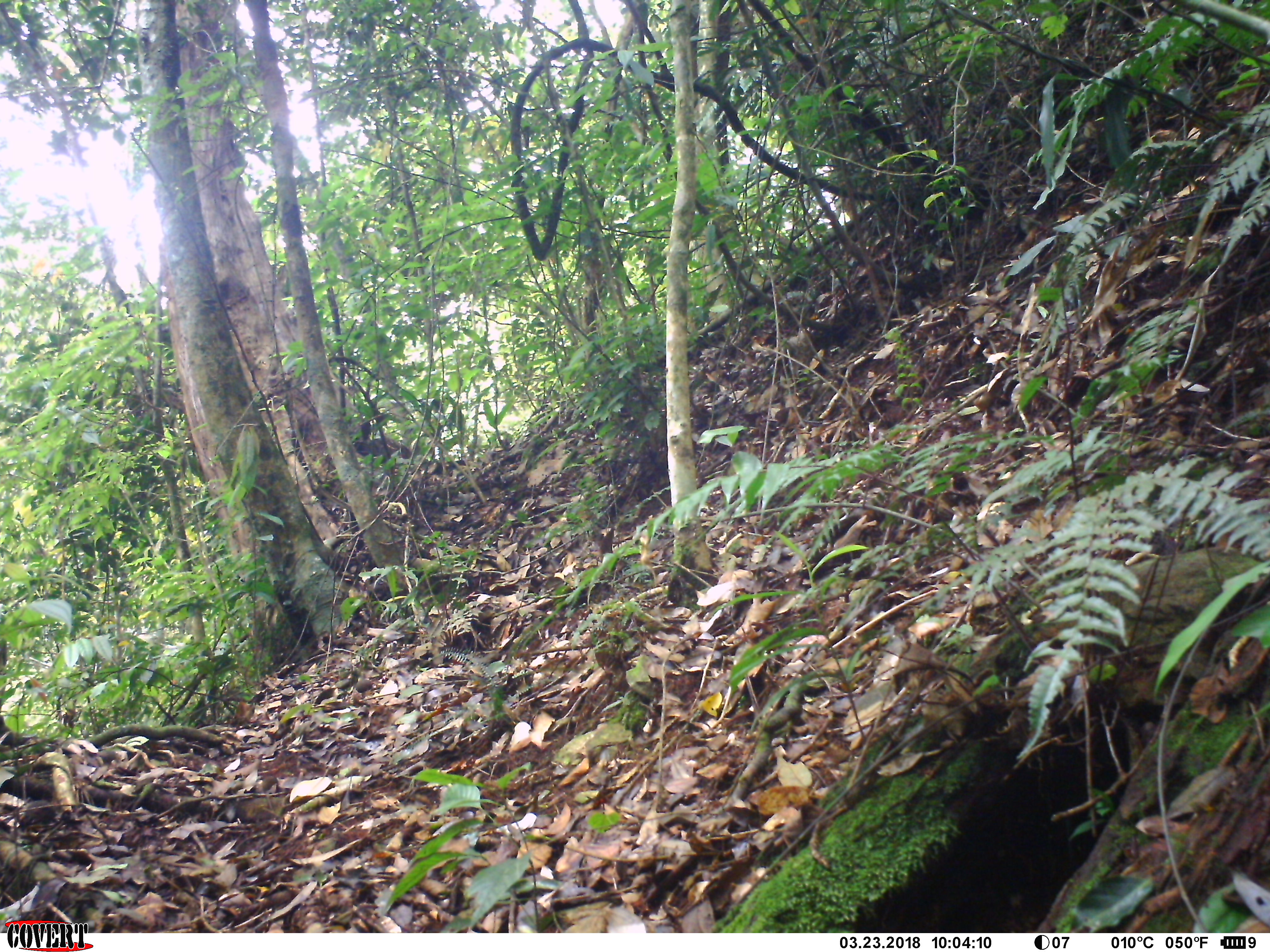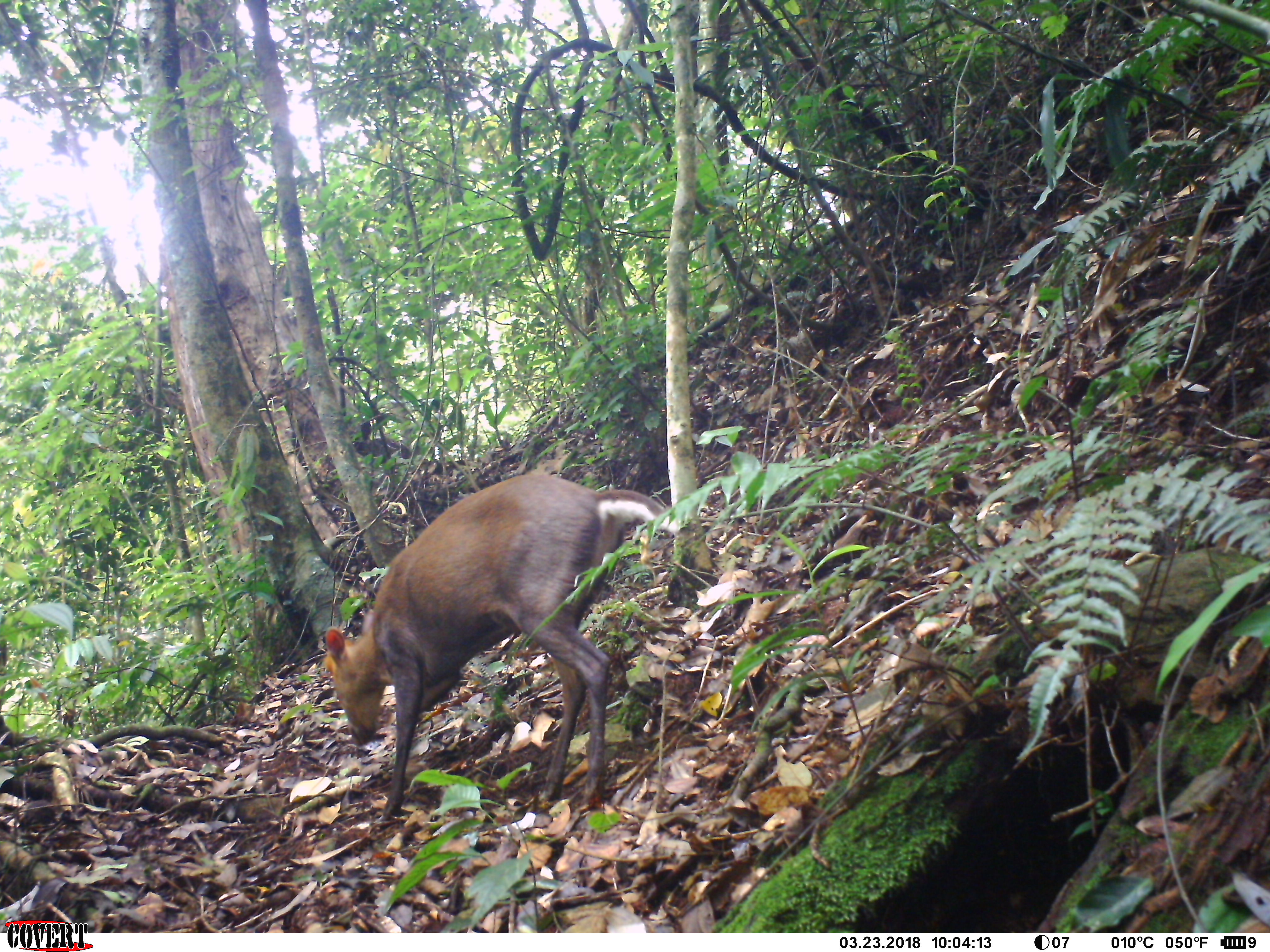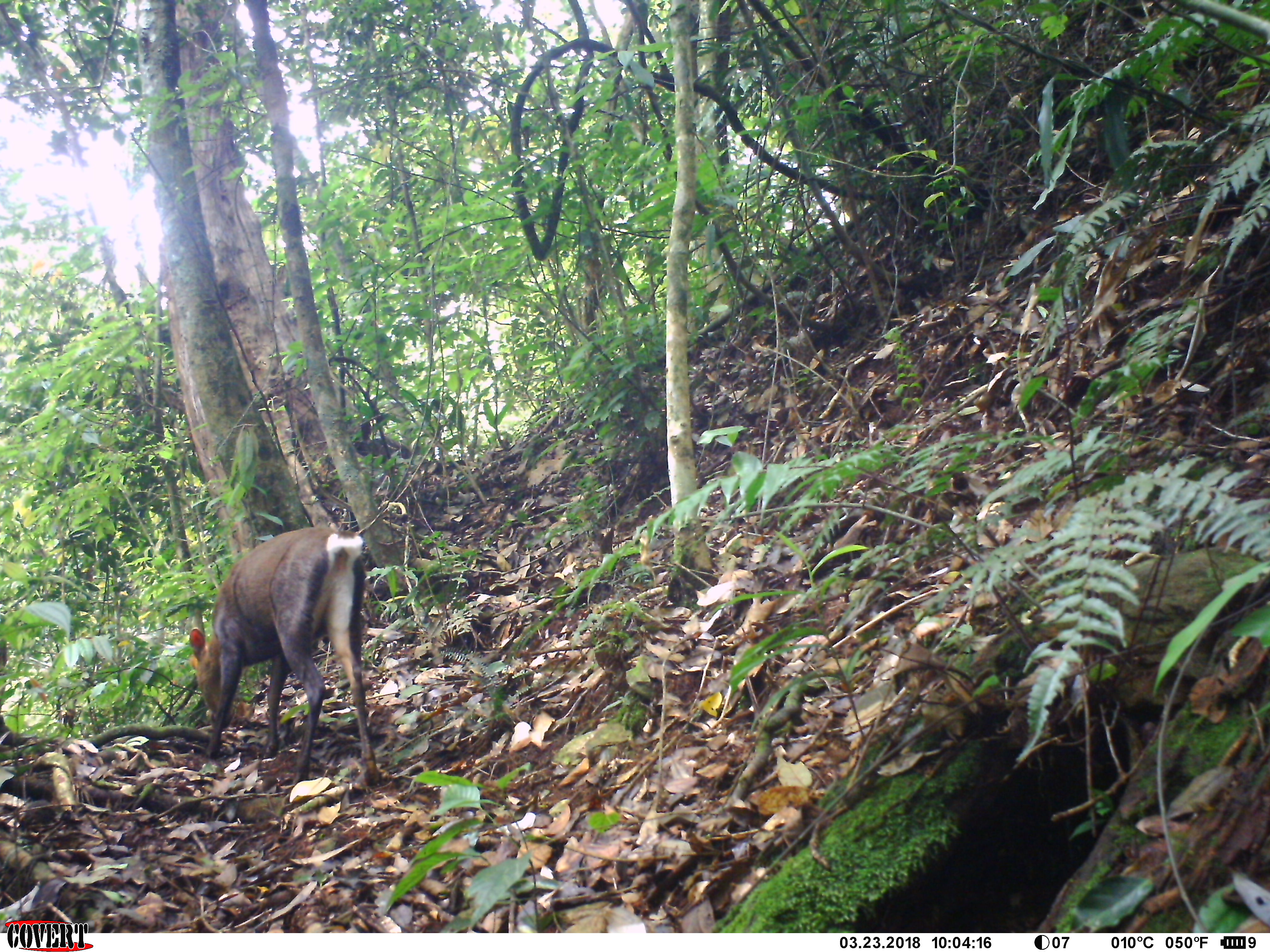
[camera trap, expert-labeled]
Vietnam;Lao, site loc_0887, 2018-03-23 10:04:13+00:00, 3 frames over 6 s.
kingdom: Animalia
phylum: Chordata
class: Mammalia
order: Artiodactyla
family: Cervidae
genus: Muntiacus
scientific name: Muntiacus rooseveltorum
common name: roosevelt's muntjac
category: roosevelts muntjac group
Roosevelts muntjac group (roosevelt's muntjac) (Muntiacus rooseveltorum). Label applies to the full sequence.